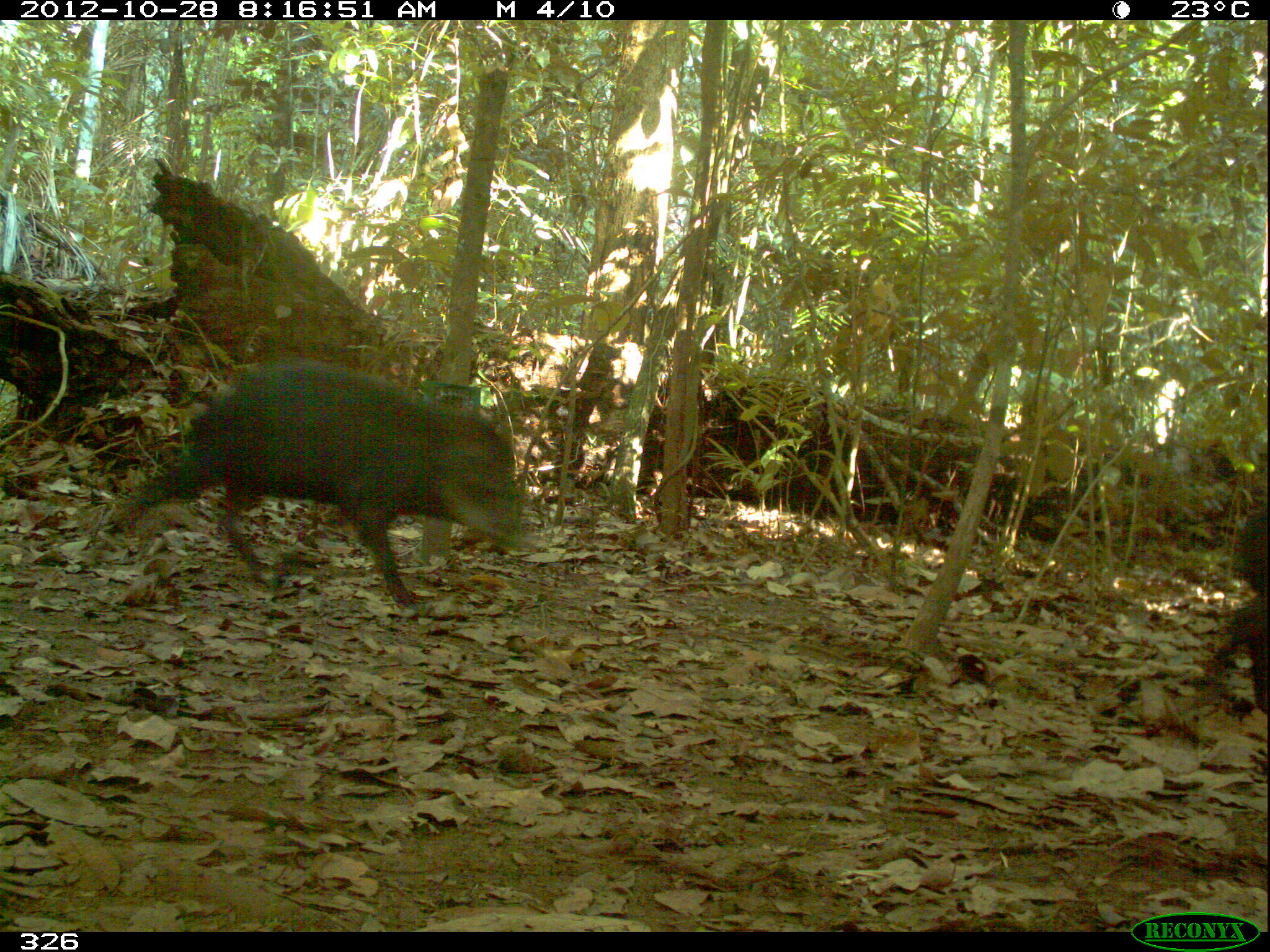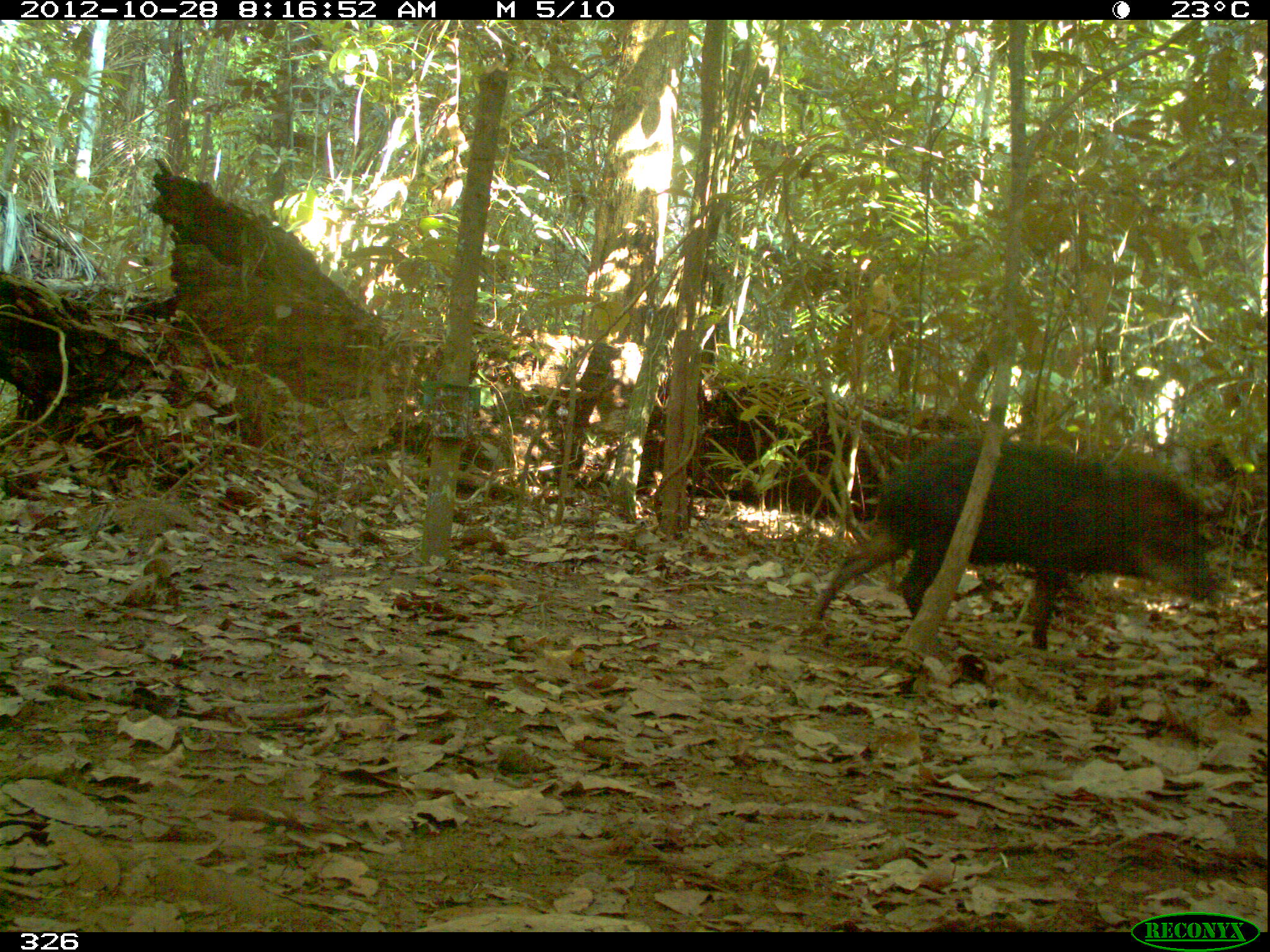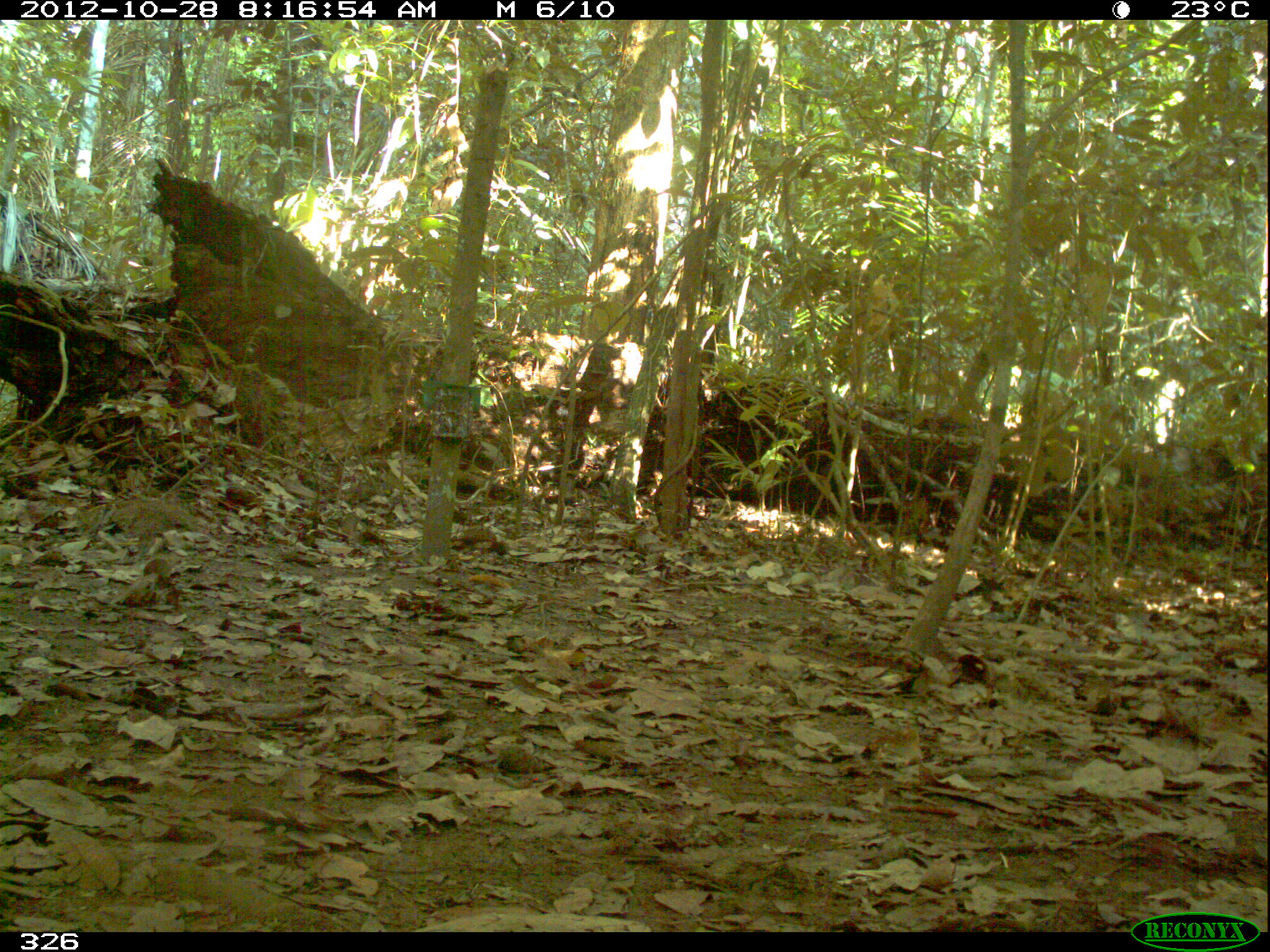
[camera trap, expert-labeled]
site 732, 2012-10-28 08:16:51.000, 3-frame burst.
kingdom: Animalia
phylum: Chordata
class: Mammalia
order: Artiodactyla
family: Tayassuidae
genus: Tayassu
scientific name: Tayassu pecari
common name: white-lipped peccary